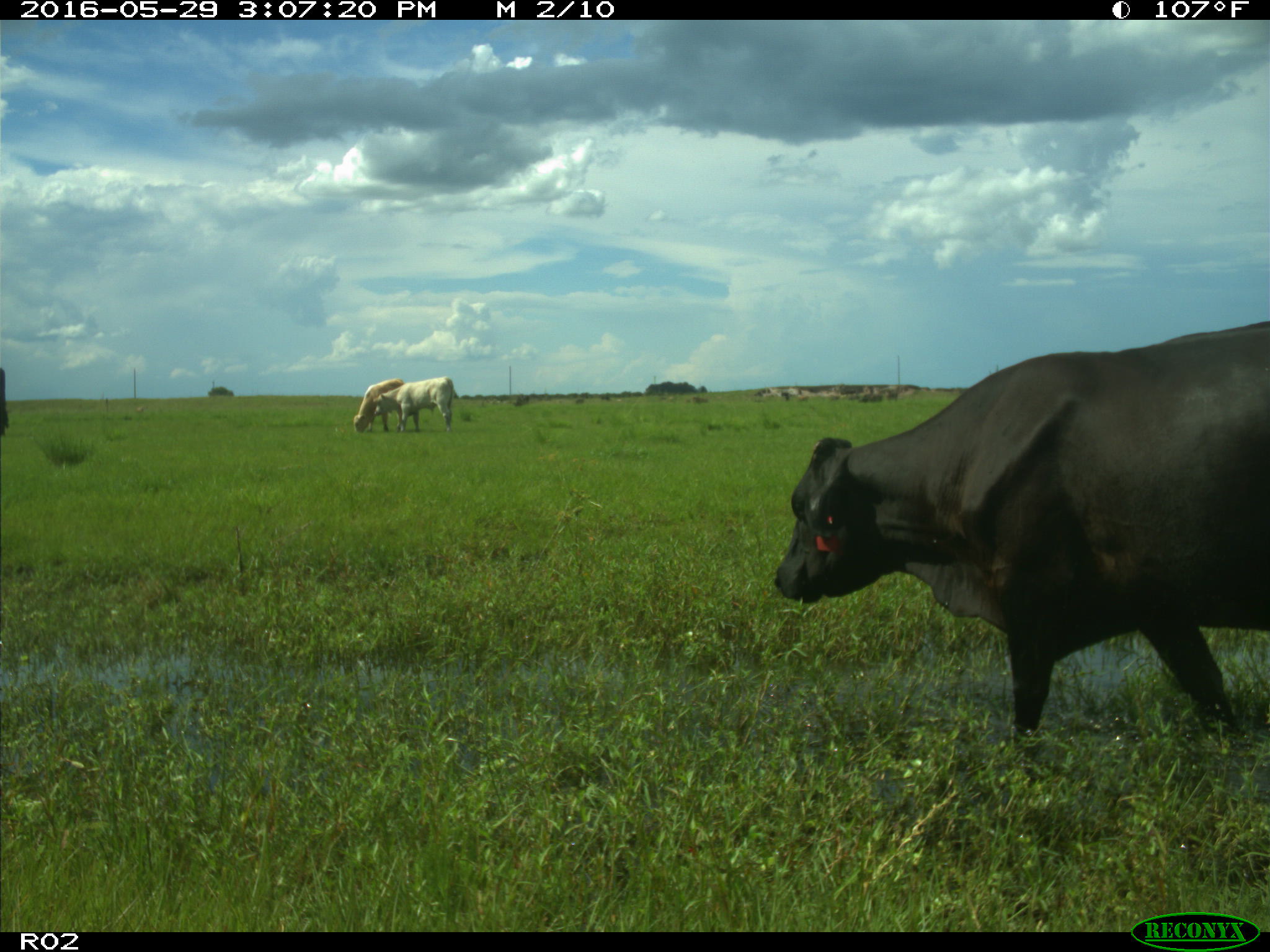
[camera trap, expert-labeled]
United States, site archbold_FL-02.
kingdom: Animalia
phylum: Chordata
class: Mammalia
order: Artiodactyla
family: Bovidae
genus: Bos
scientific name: Bos taurus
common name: domestic cow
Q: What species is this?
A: Bos taurus (domestic cow).